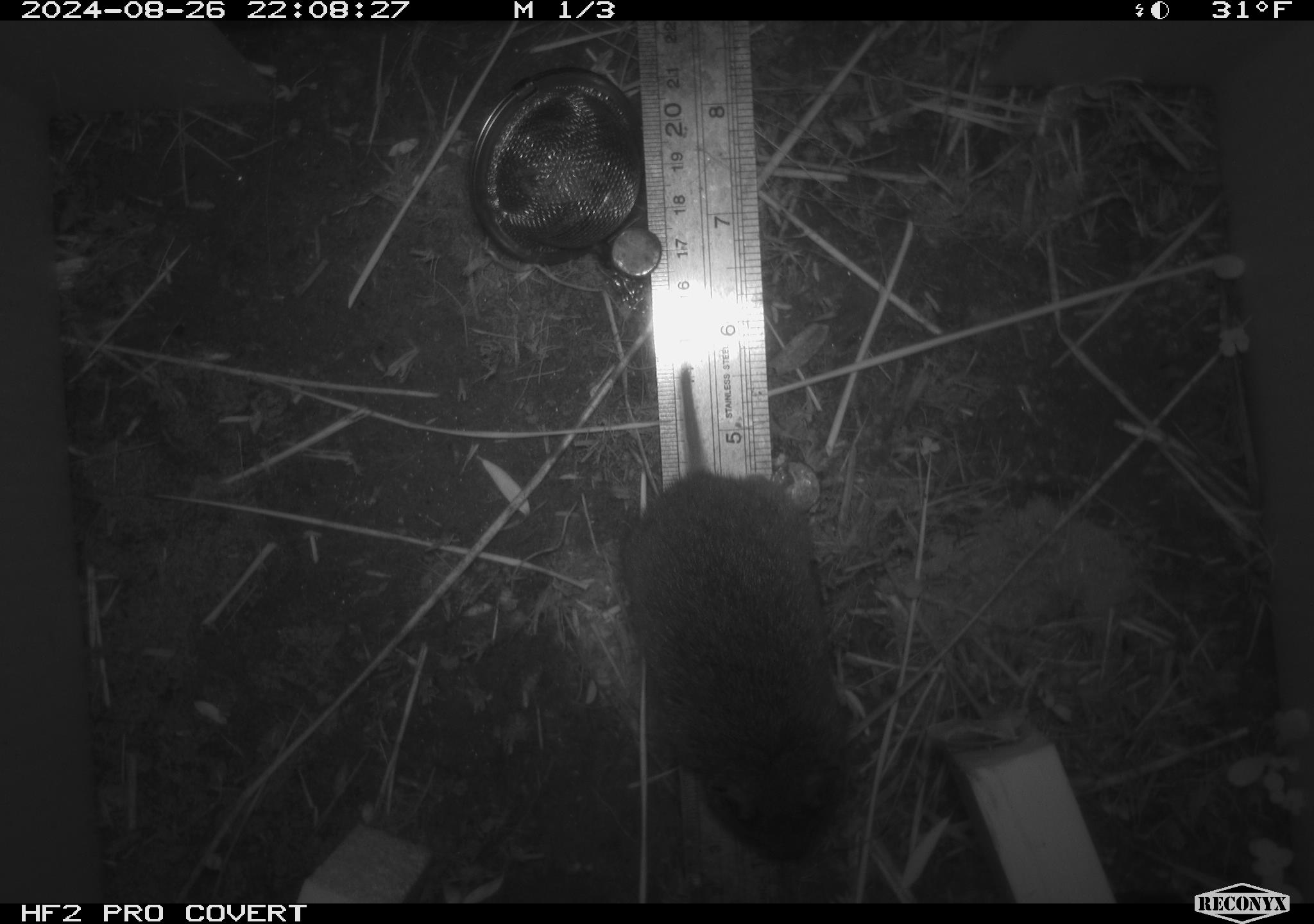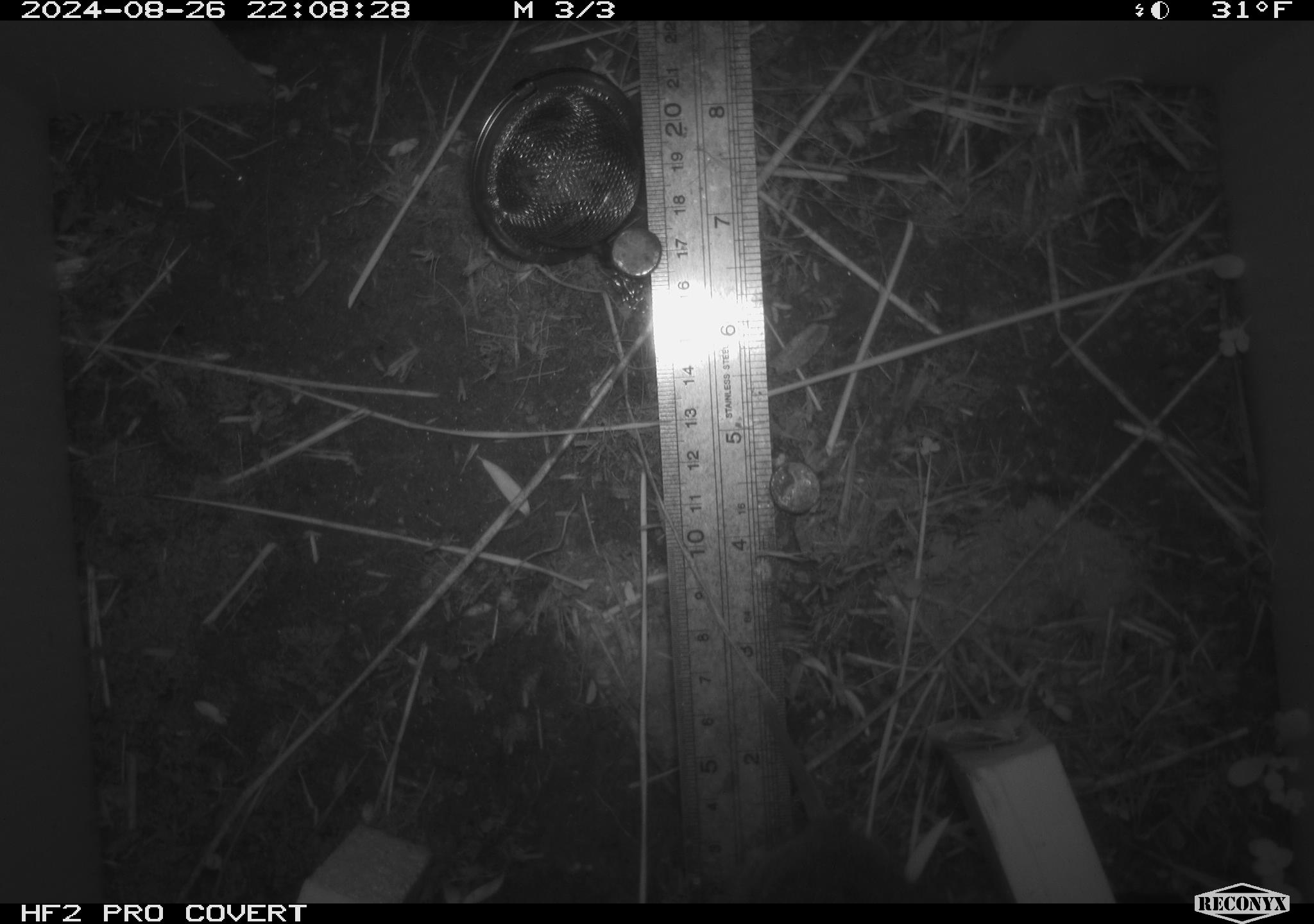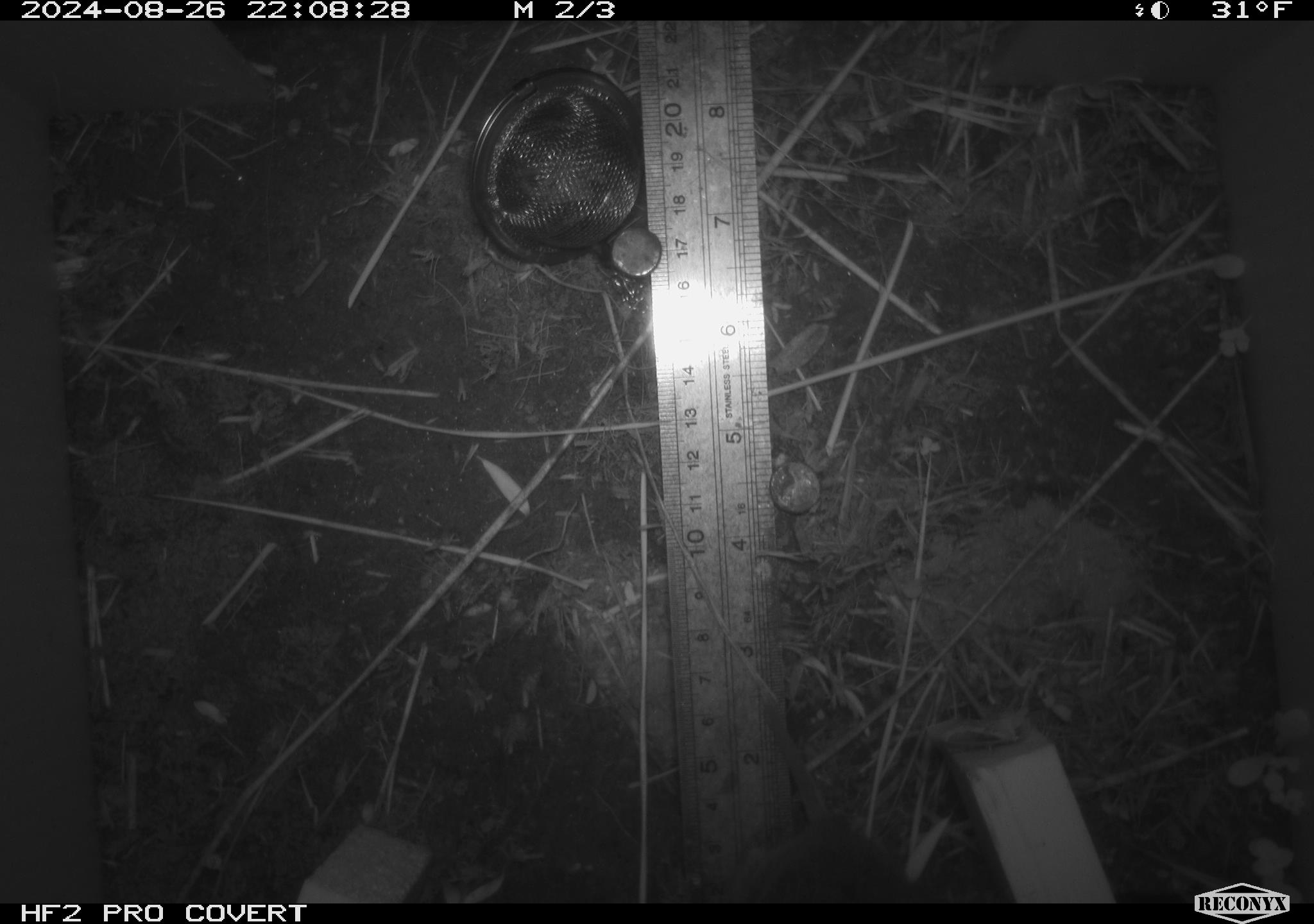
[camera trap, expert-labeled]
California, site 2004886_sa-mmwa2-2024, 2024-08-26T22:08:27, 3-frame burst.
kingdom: Animalia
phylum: Chordata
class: Mammalia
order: Rodentia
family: Cricetidae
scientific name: Arvicolinae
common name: voles, lemmings, and muskrats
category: arvicolinae subfamily